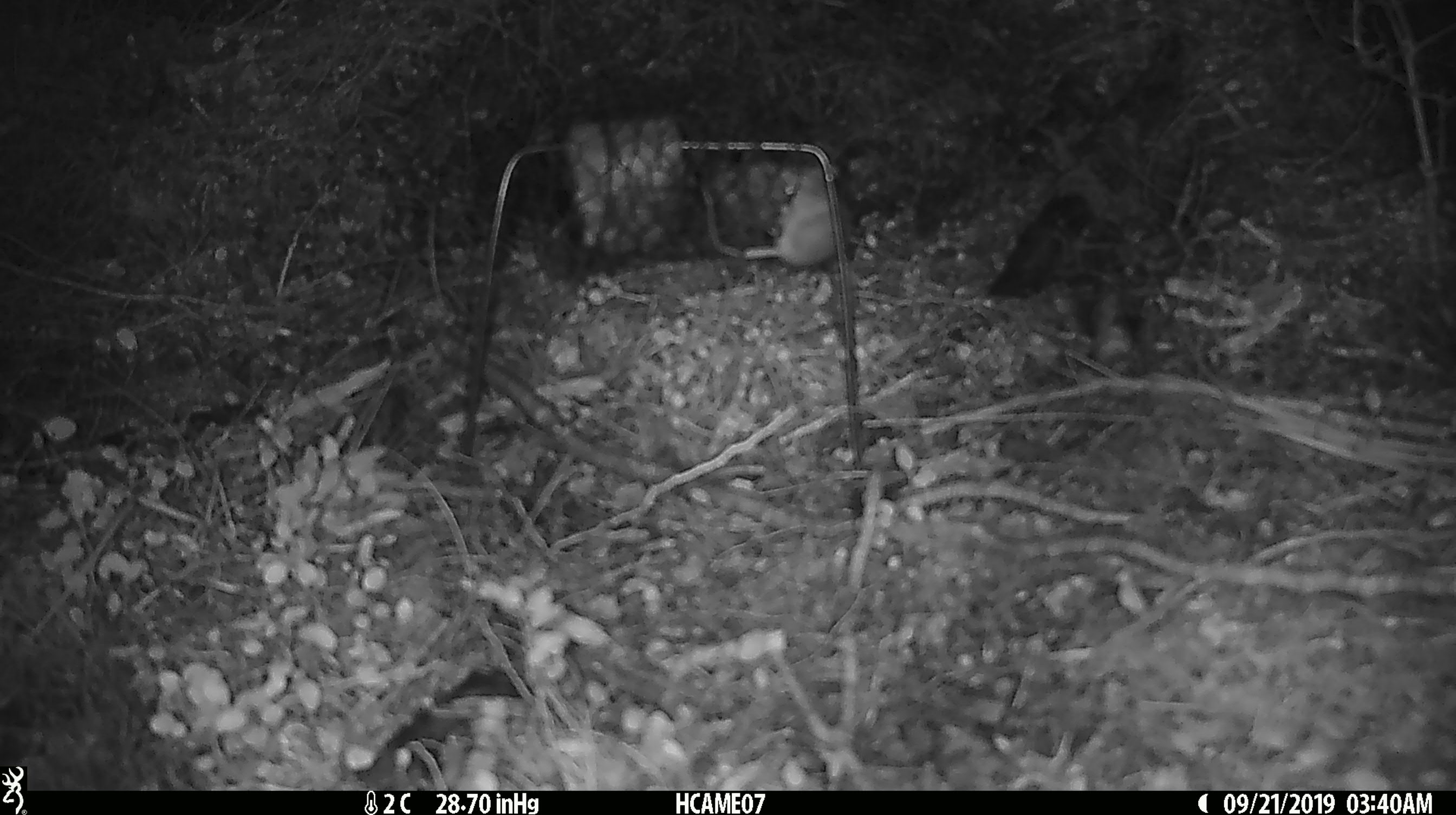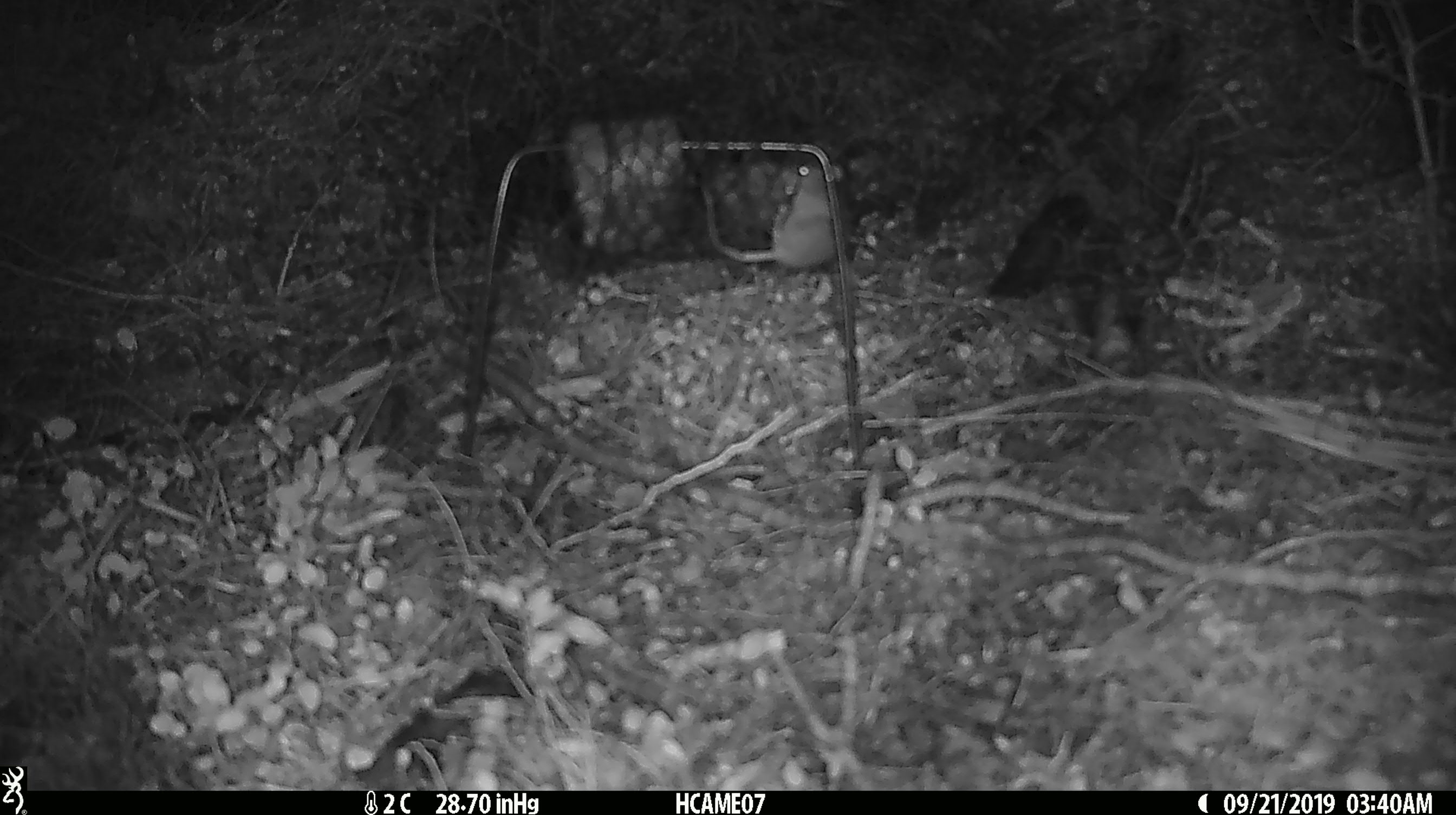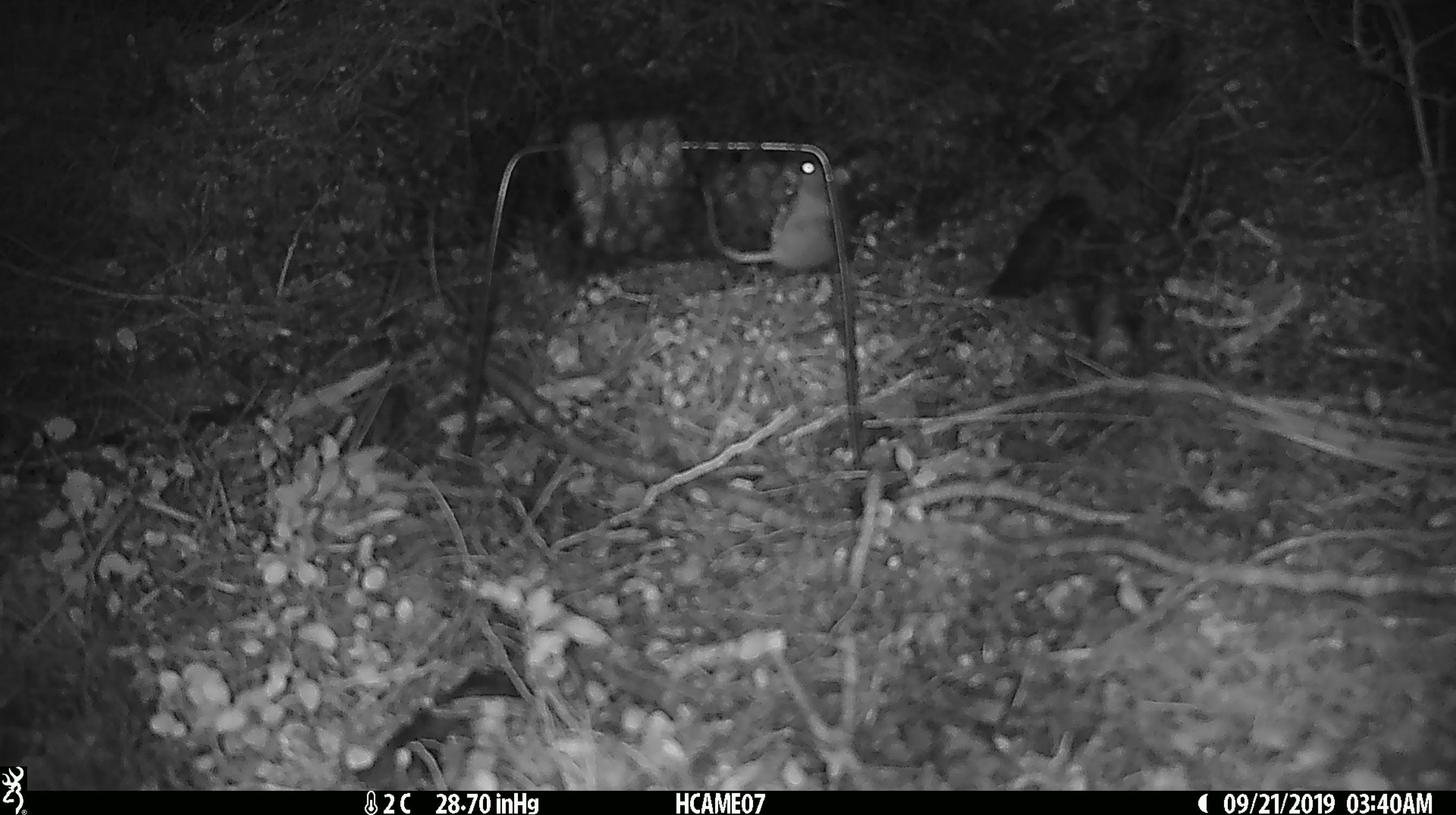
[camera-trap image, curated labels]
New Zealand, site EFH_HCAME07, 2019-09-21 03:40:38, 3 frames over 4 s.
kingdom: Animalia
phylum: Chordata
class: Mammalia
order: Rodentia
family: Muridae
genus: Mus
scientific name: Mus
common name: mouse